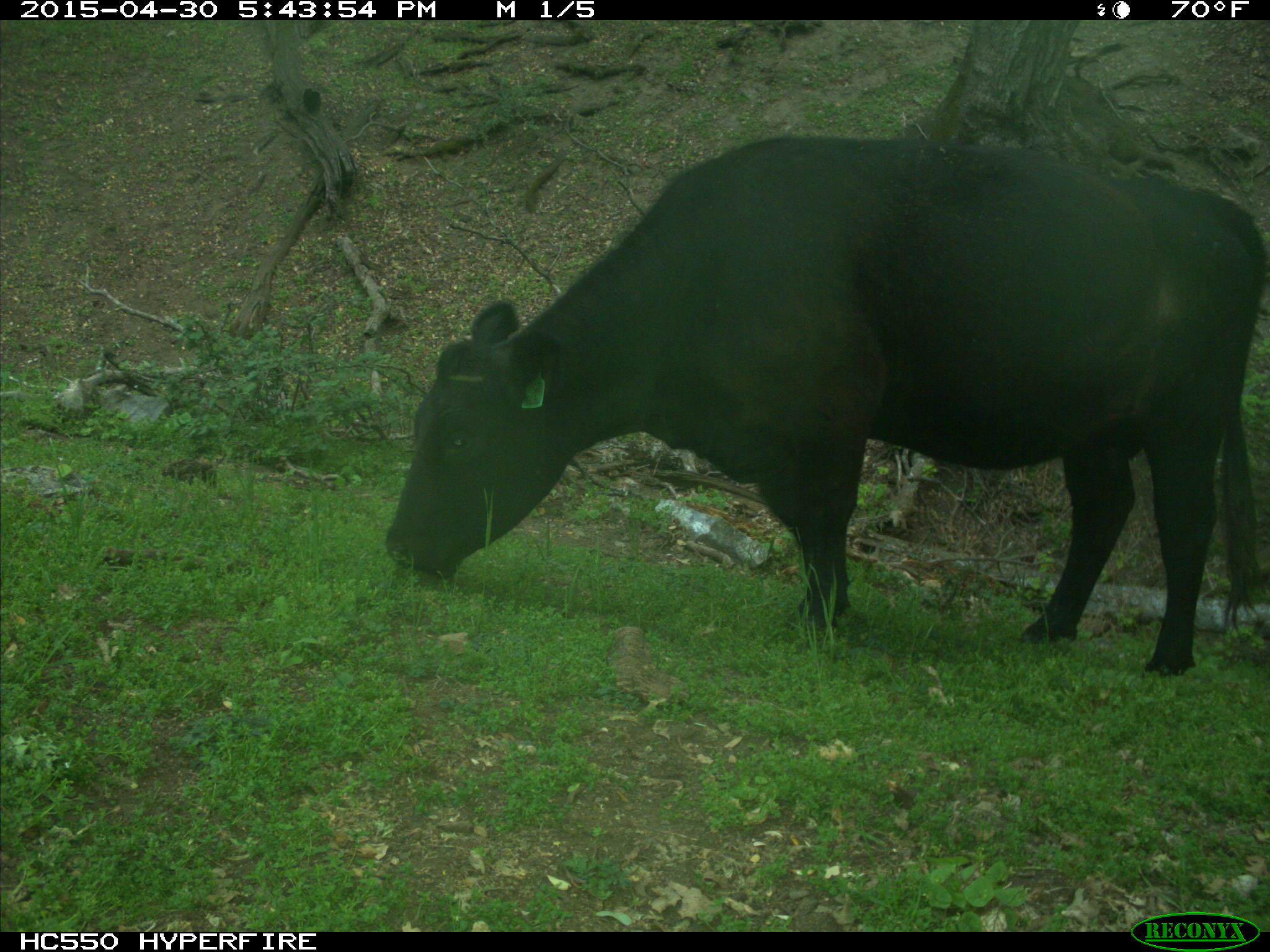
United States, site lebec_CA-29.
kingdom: Animalia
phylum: Chordata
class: Mammalia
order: Artiodactyla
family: Bovidae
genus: Bos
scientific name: Bos taurus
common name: domestic cow